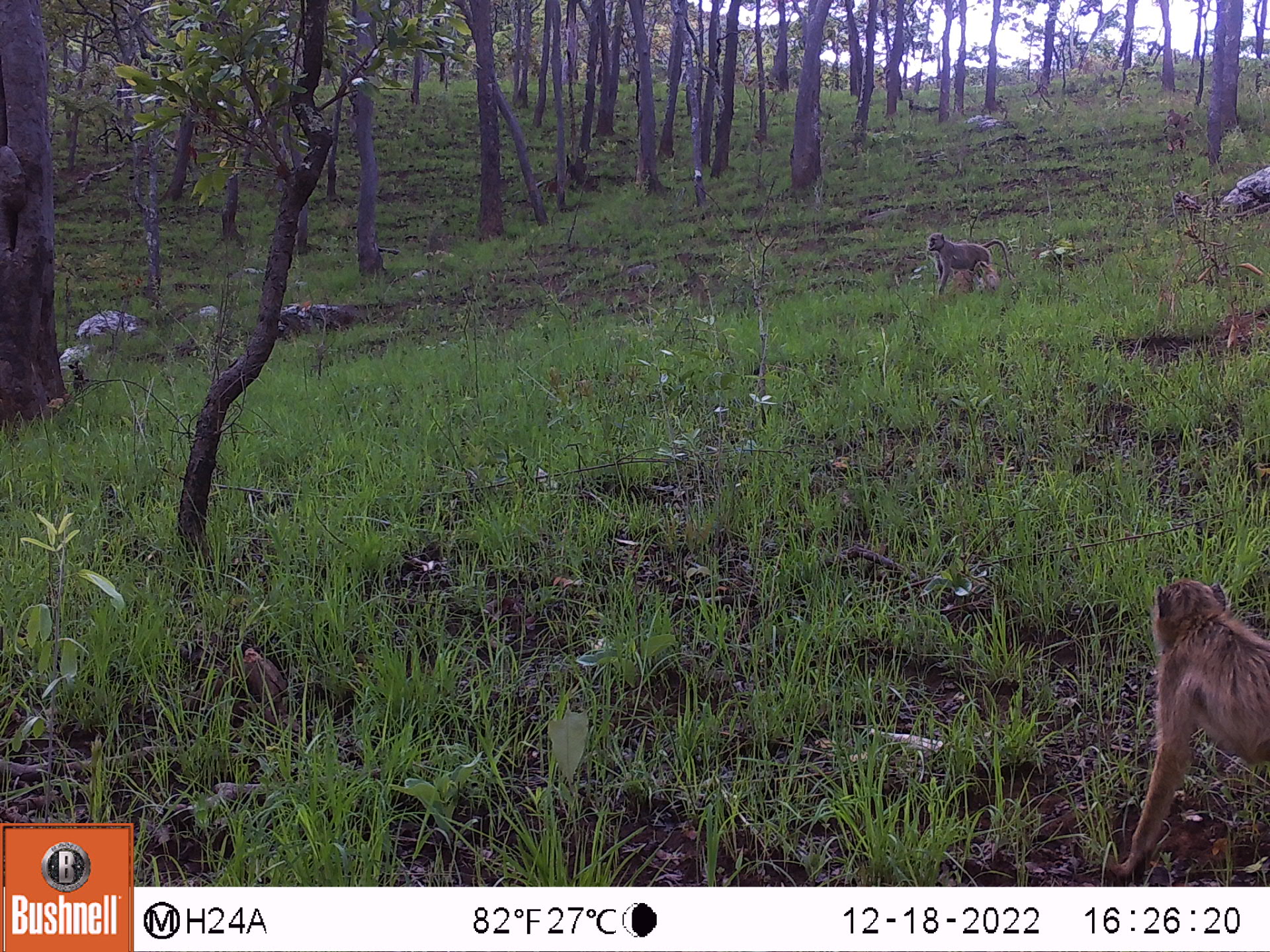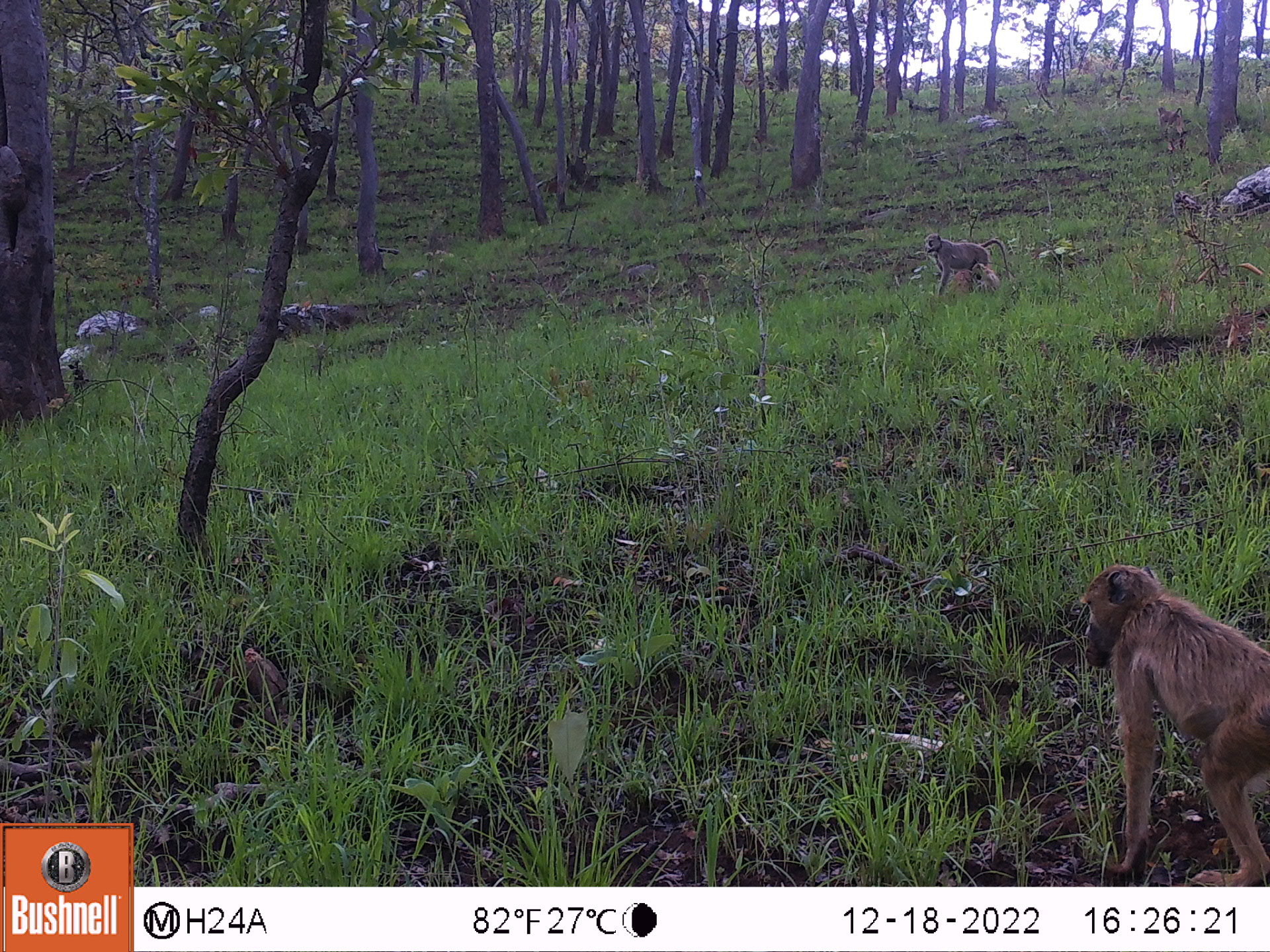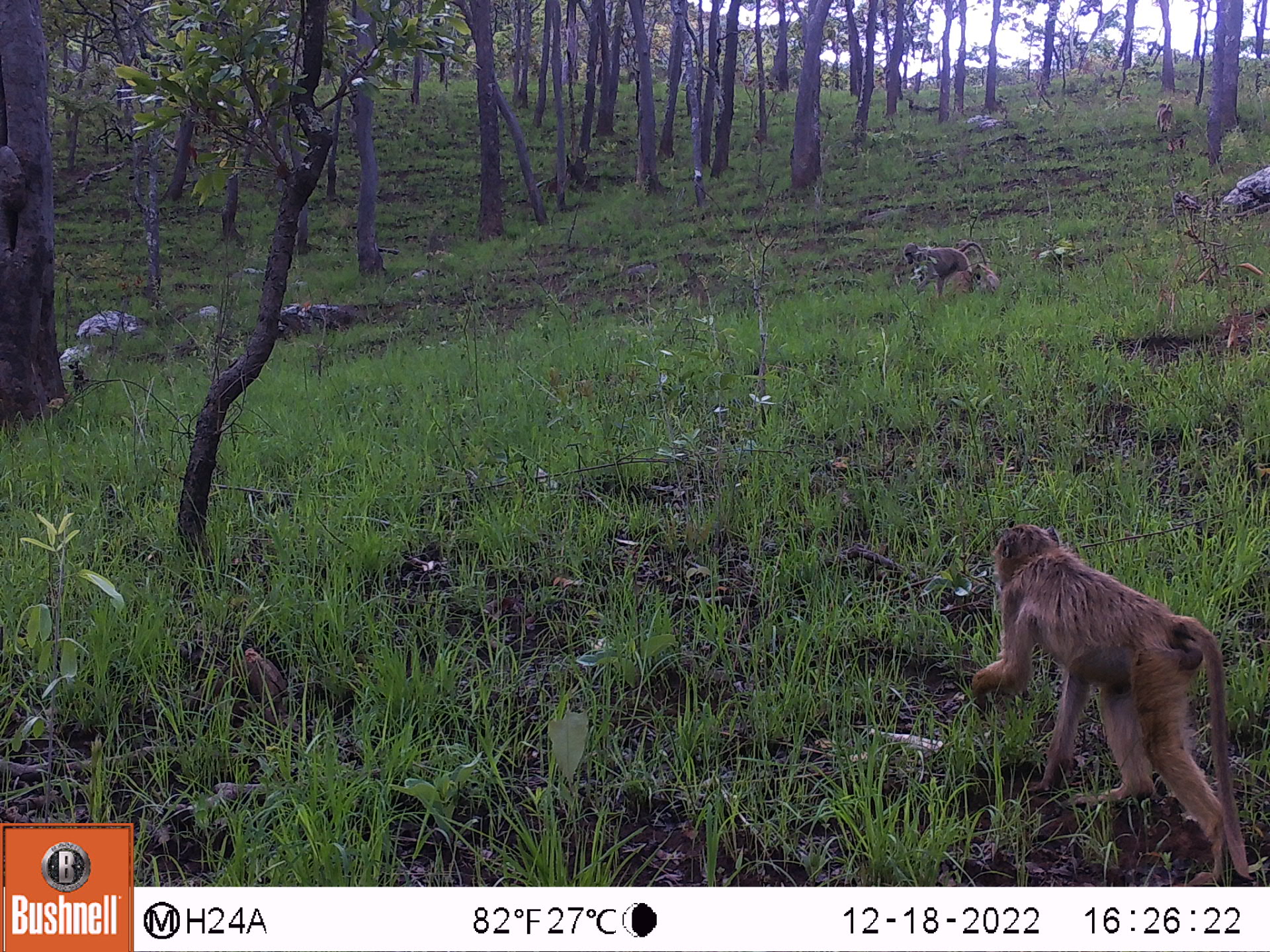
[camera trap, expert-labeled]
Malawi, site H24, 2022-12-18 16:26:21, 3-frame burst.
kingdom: Animalia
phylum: Chordata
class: Mammalia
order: Primates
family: Cercopithecidae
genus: Papio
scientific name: Papio cynocephalus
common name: yellow baboon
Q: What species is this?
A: Yellow baboon (Papio cynocephalus).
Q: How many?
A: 2.